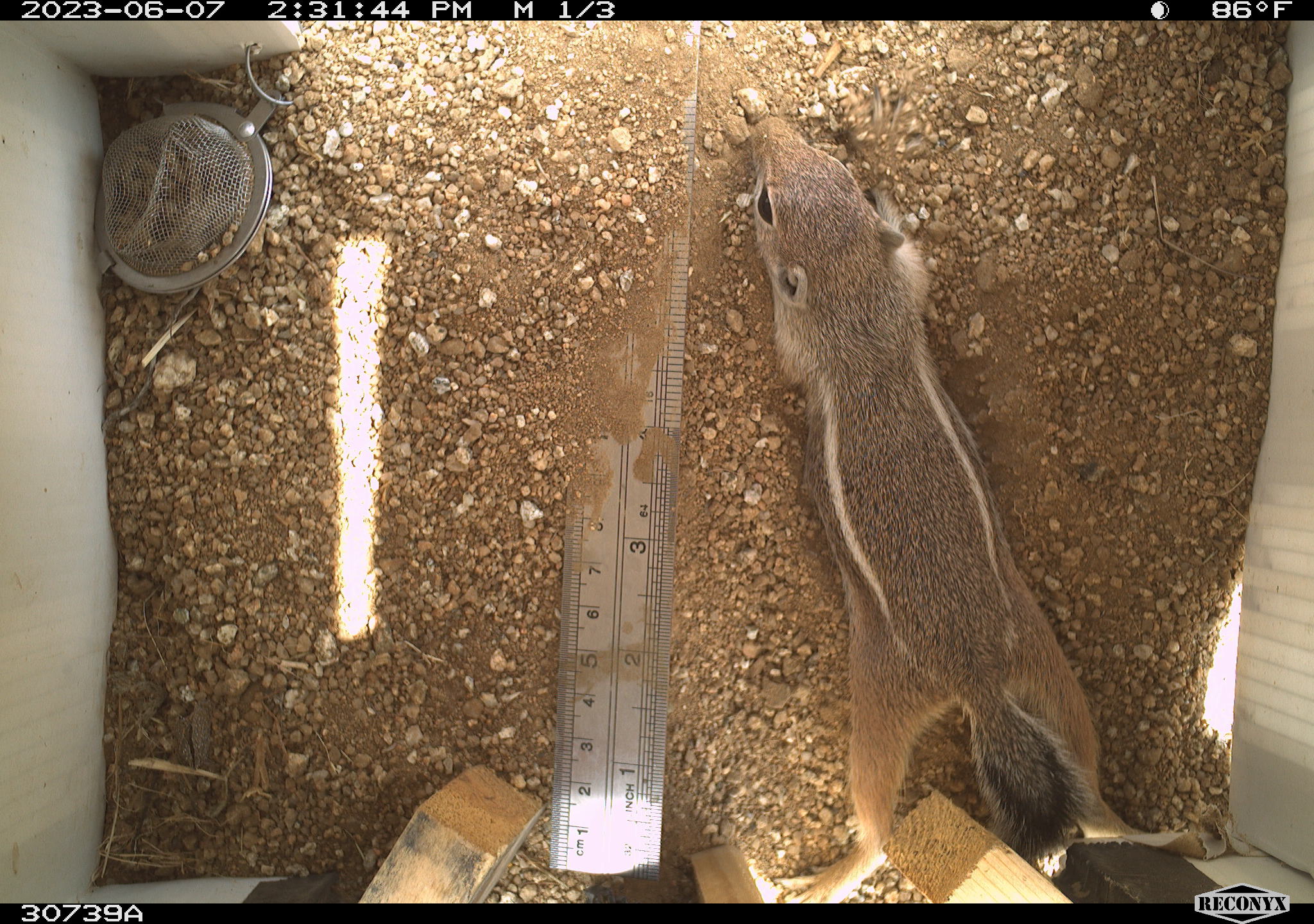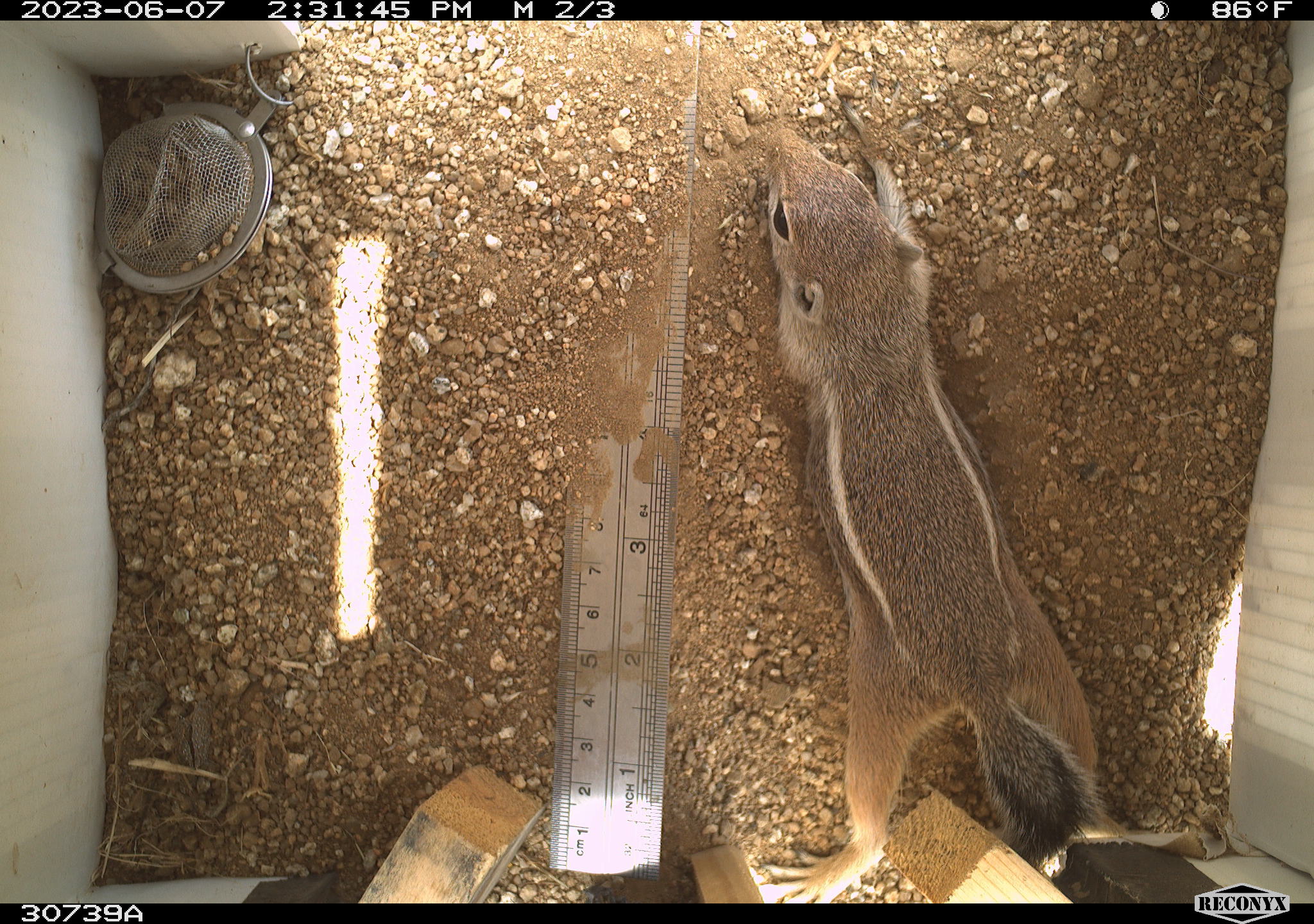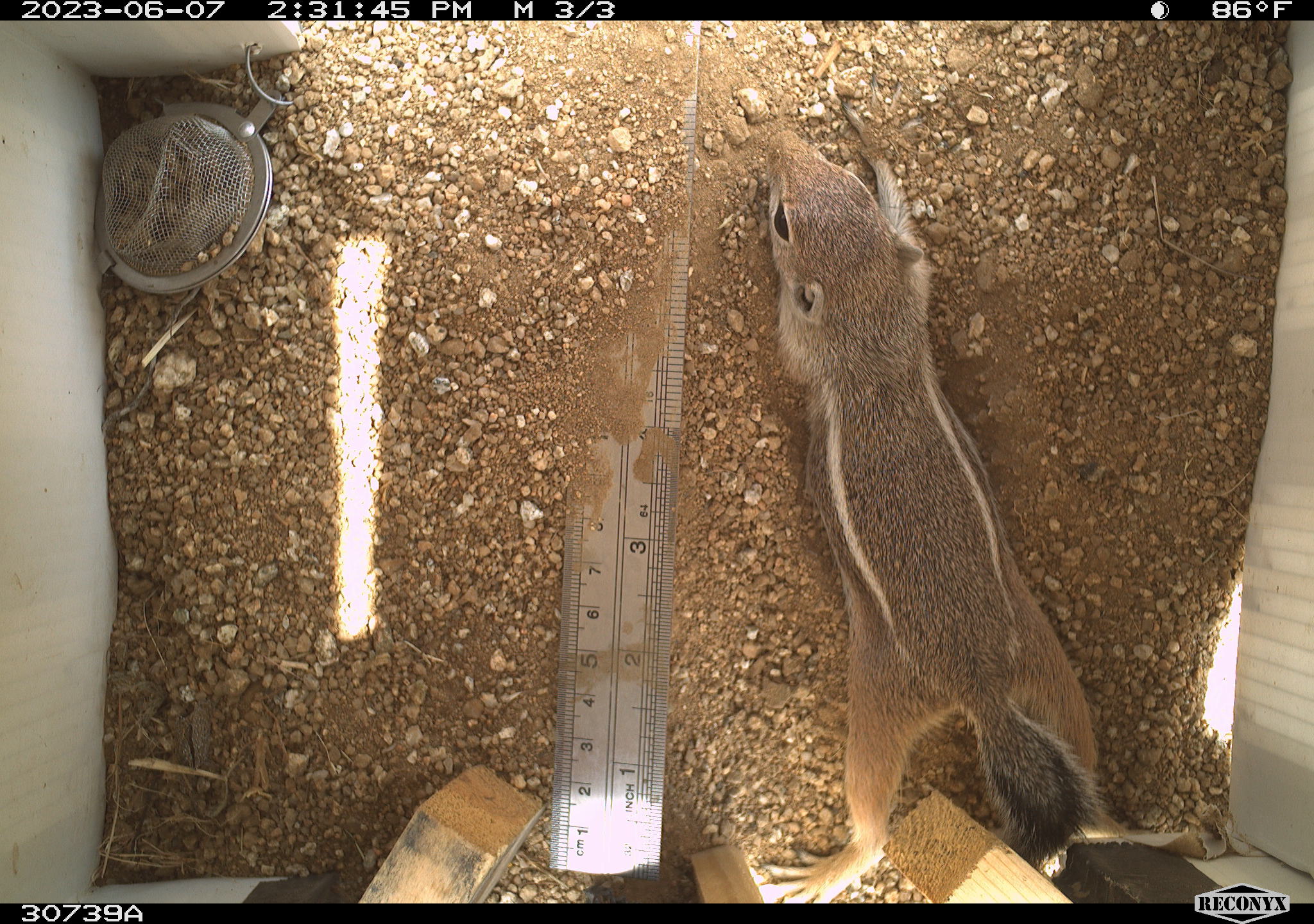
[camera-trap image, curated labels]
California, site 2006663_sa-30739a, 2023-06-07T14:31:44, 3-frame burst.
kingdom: Animalia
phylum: Chordata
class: Mammalia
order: Rodentia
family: Sciuridae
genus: Ammospermophilus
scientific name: Ammospermophilus leucurus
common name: white-tailed antelope squirrel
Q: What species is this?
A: White-tailed antelope squirrel (Ammospermophilus leucurus).